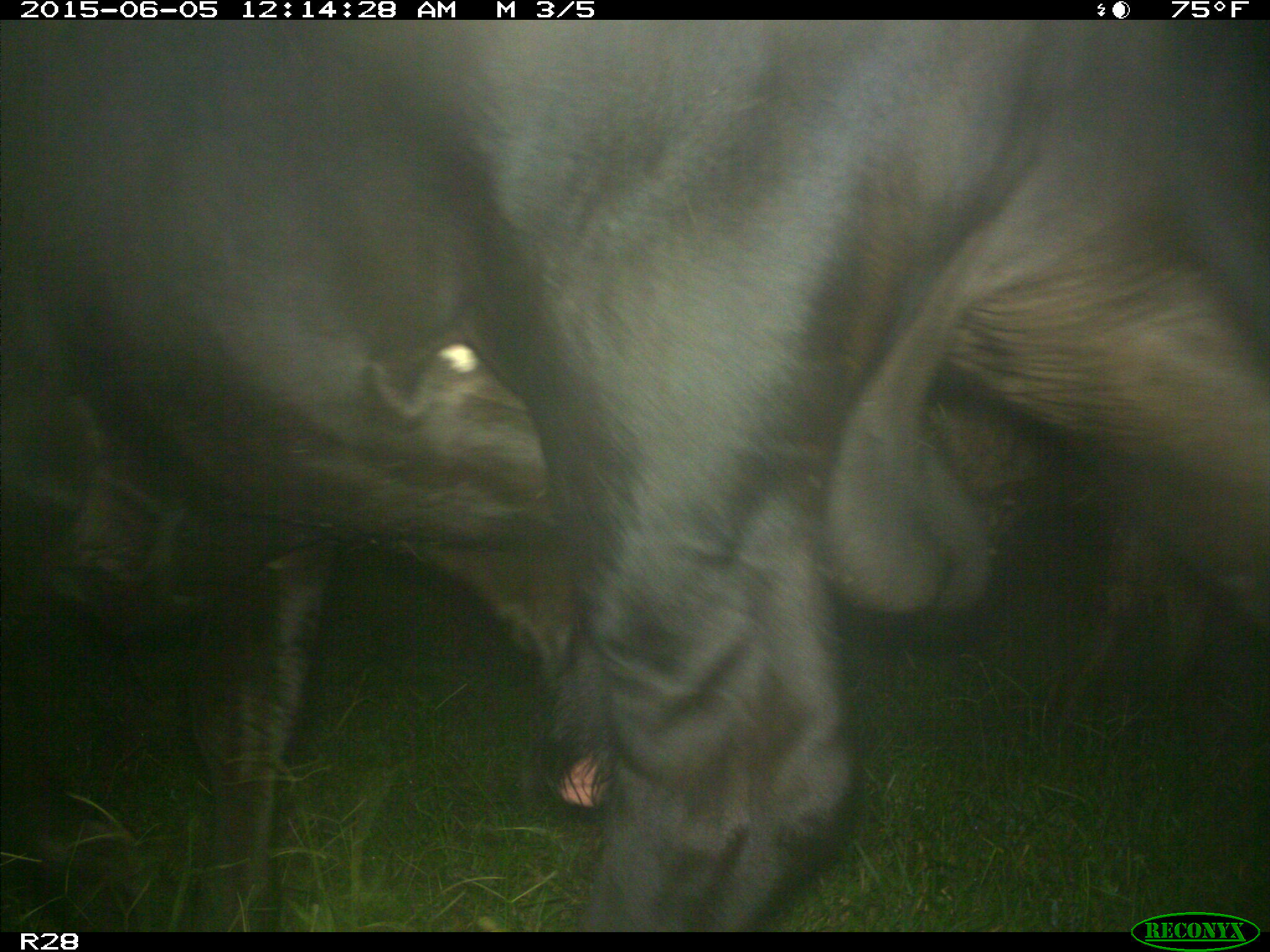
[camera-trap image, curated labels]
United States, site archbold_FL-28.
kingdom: Animalia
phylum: Chordata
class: Mammalia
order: Artiodactyla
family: Bovidae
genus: Bos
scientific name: Bos taurus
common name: domestic cow